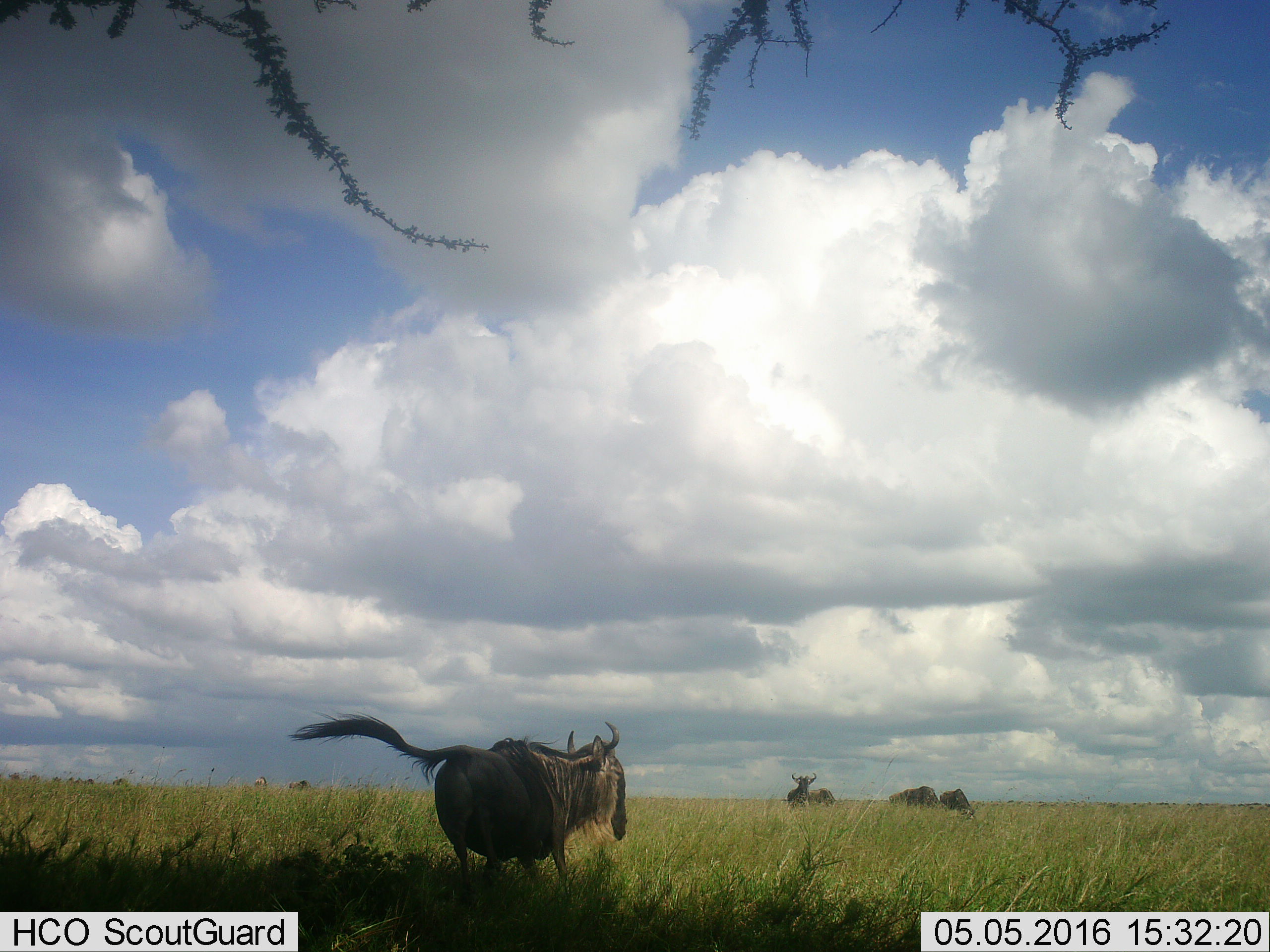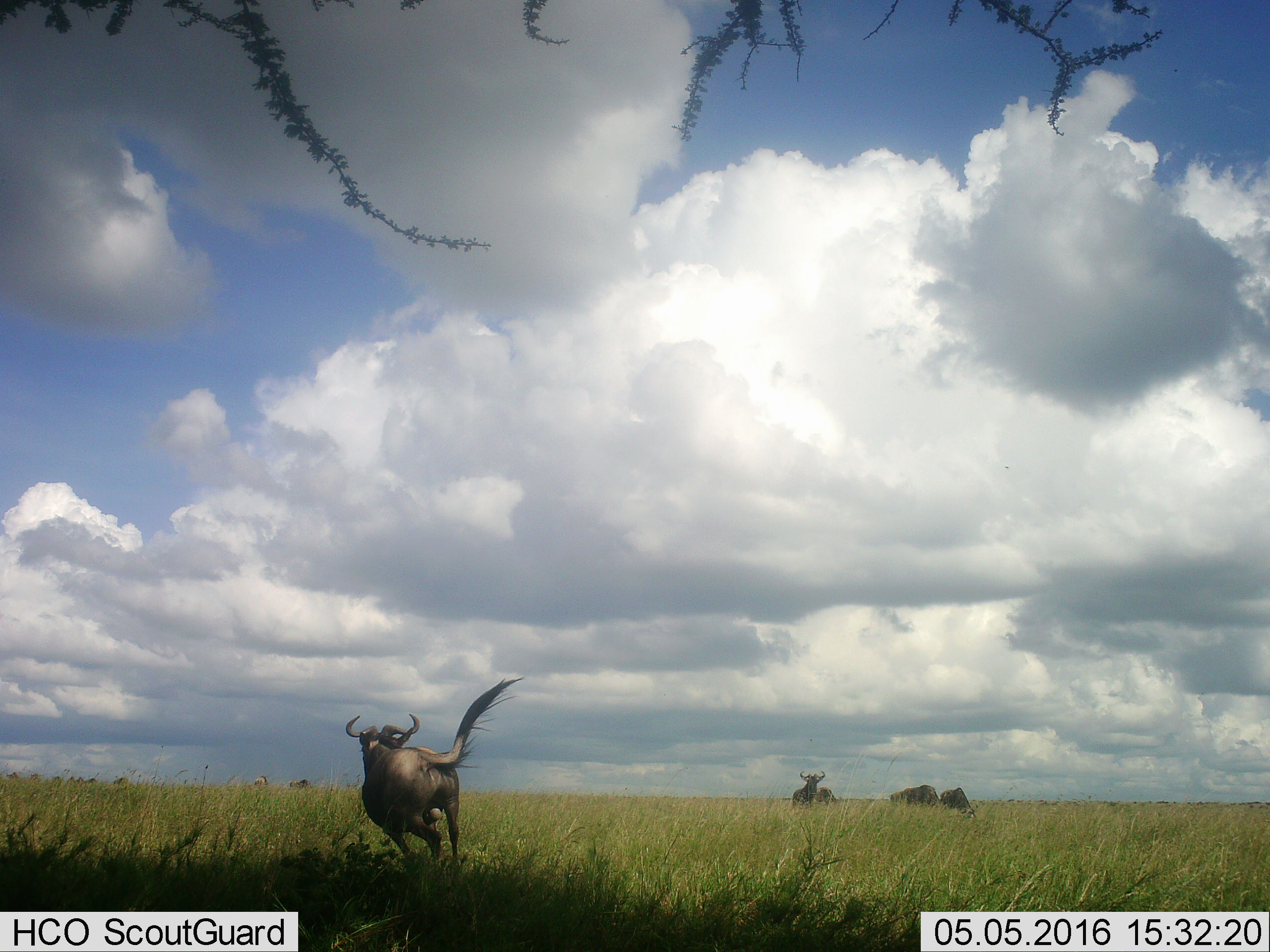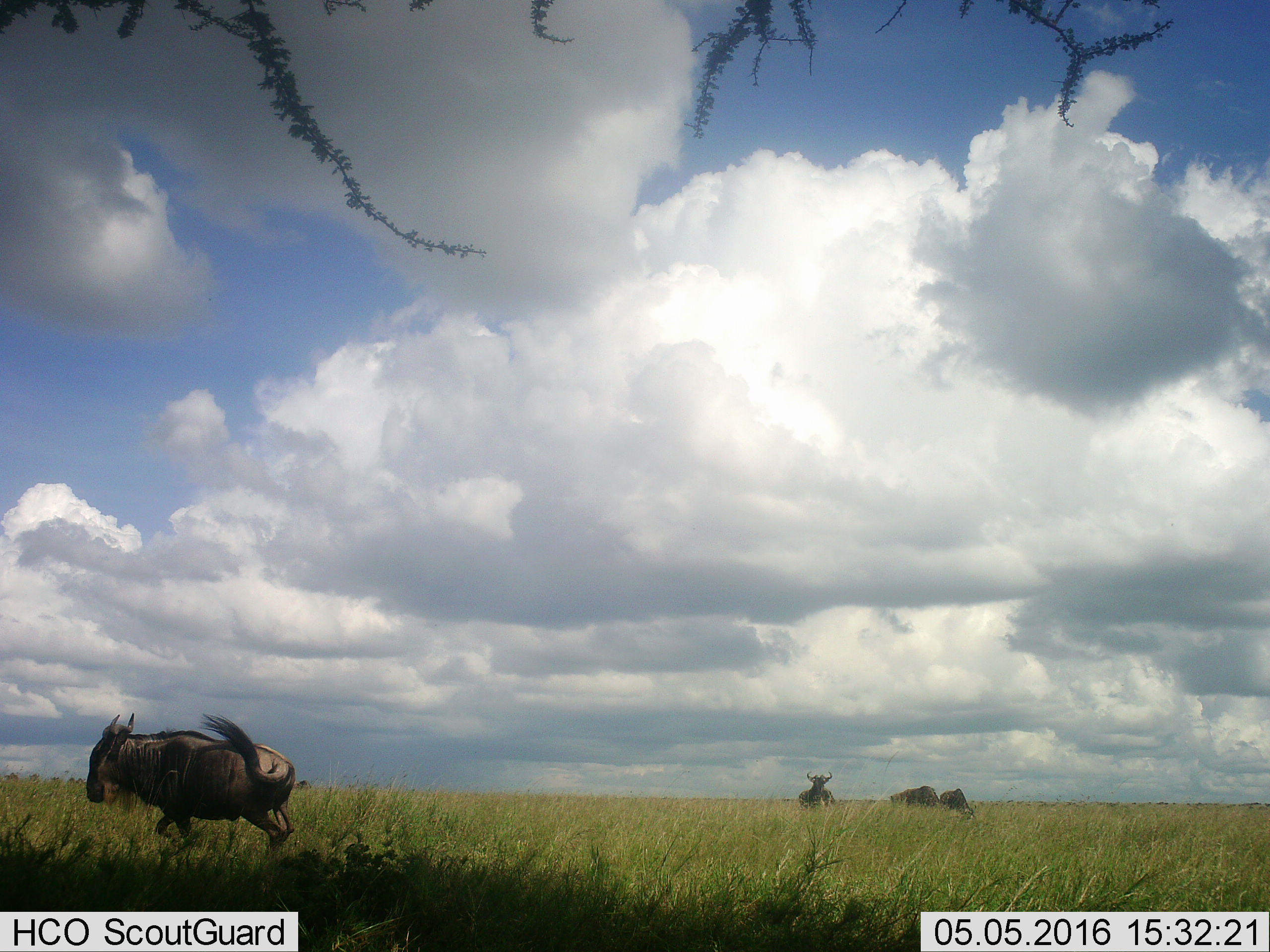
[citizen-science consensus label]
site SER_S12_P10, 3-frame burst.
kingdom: Animalia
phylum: Chordata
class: Mammalia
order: Artiodactyla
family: Bovidae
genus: Connochaetes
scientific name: Connochaetes taurinus taurinus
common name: blue wildebeest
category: wildebeestblue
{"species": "wildebeestblue (blue wildebeest) (Connochaetes taurinus taurinus)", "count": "7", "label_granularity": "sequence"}